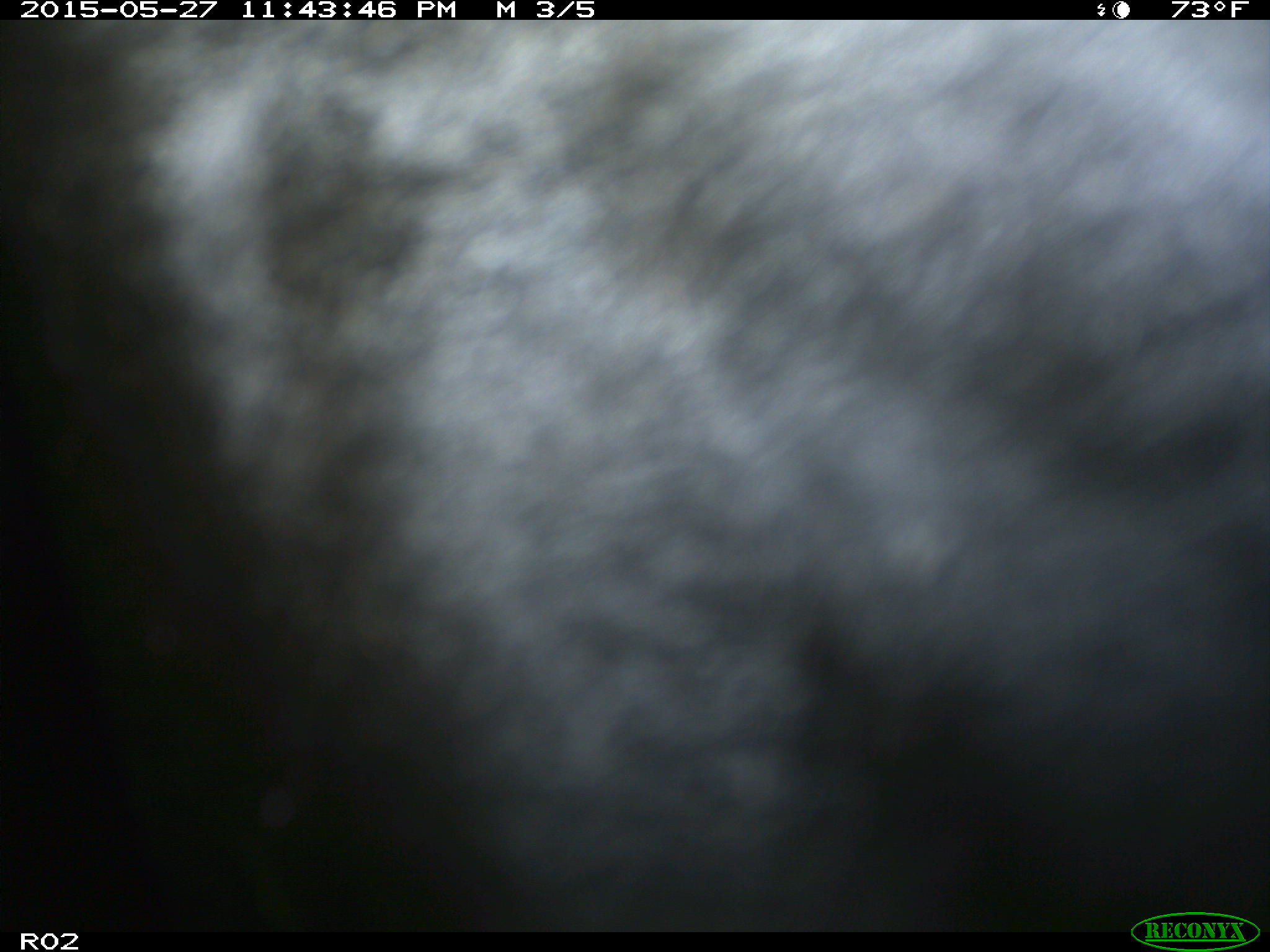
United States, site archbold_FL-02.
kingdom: Animalia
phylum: Chordata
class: Mammalia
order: Artiodactyla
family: Bovidae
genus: Bos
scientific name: Bos taurus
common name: domestic cow